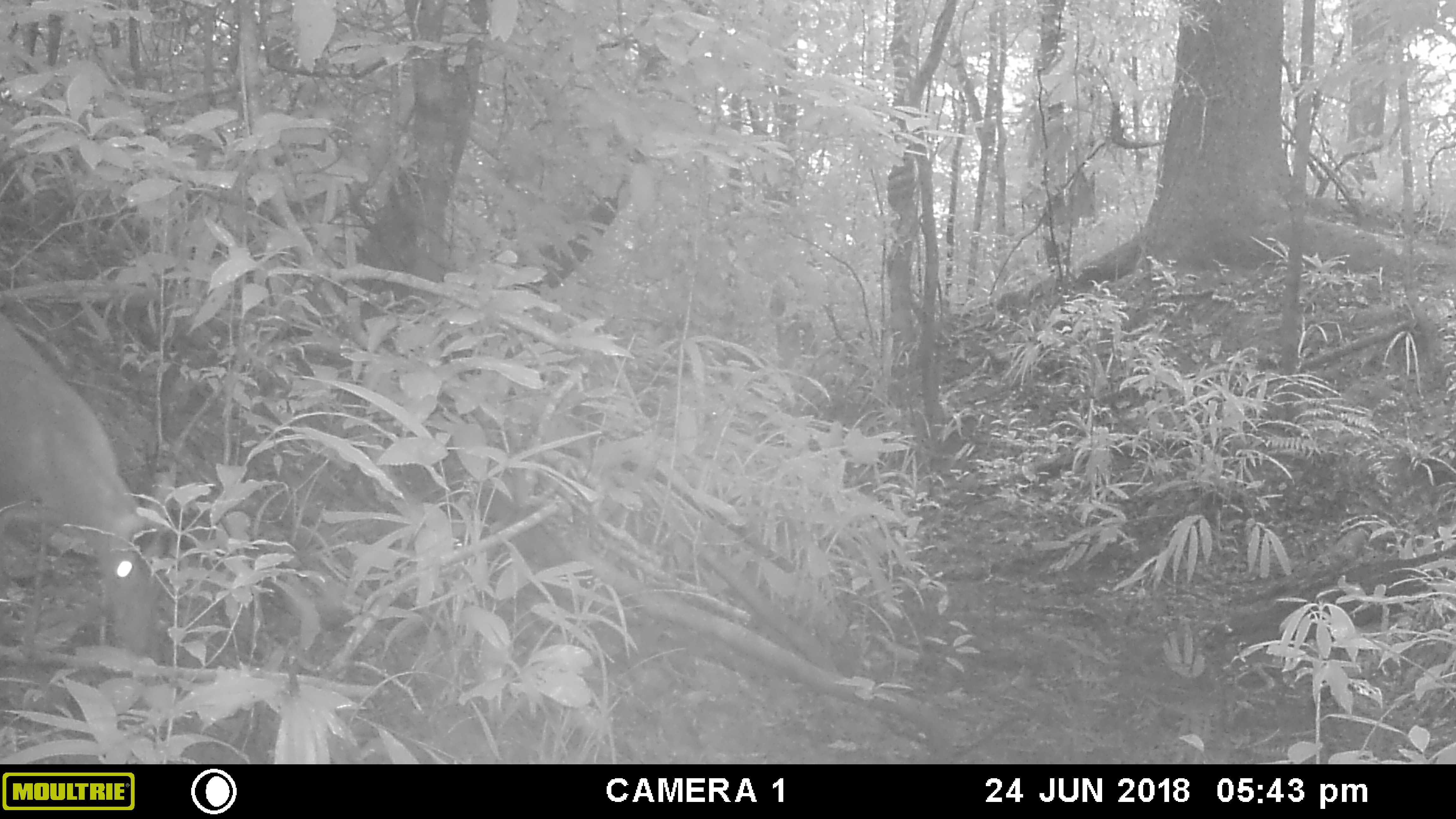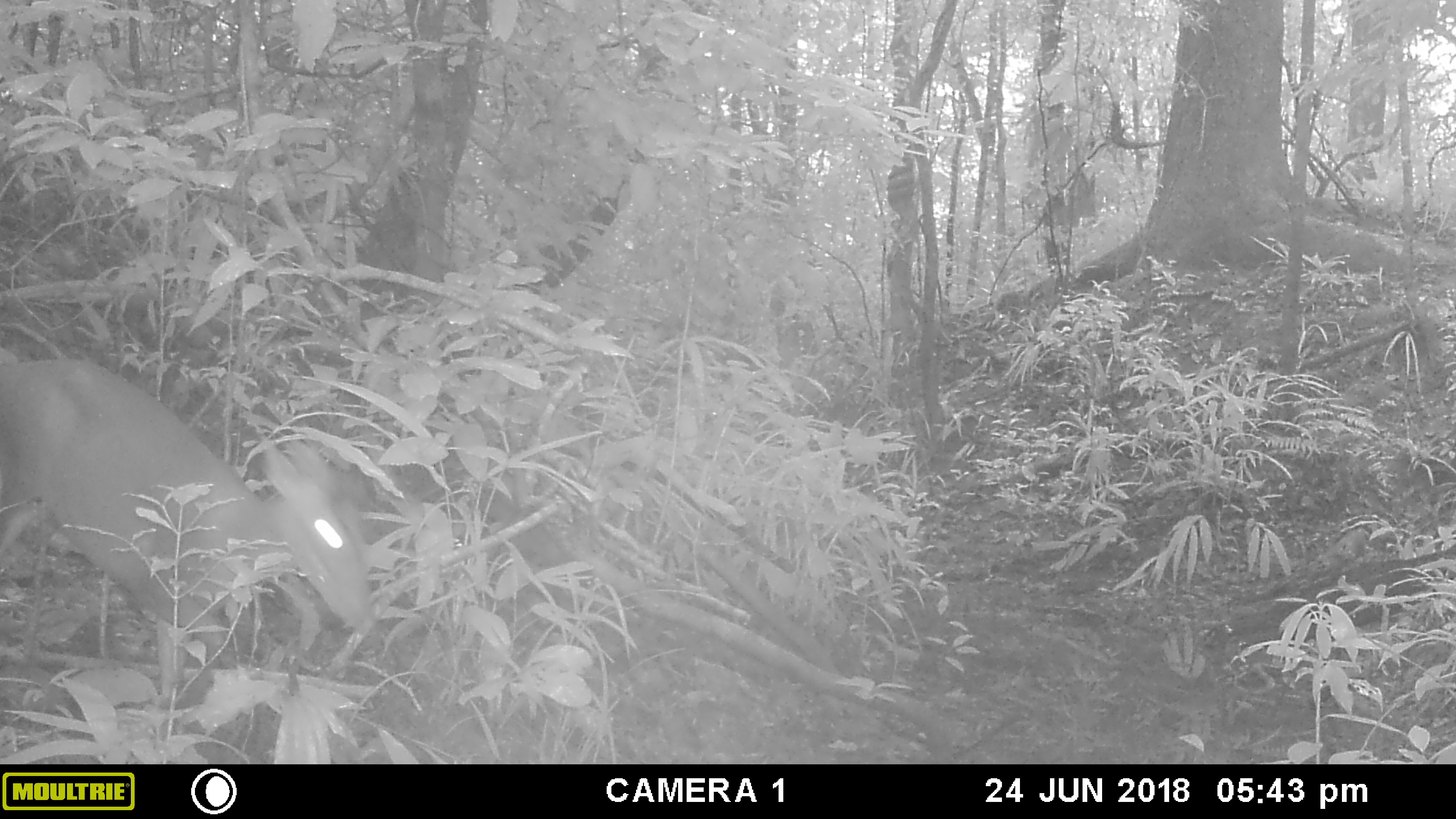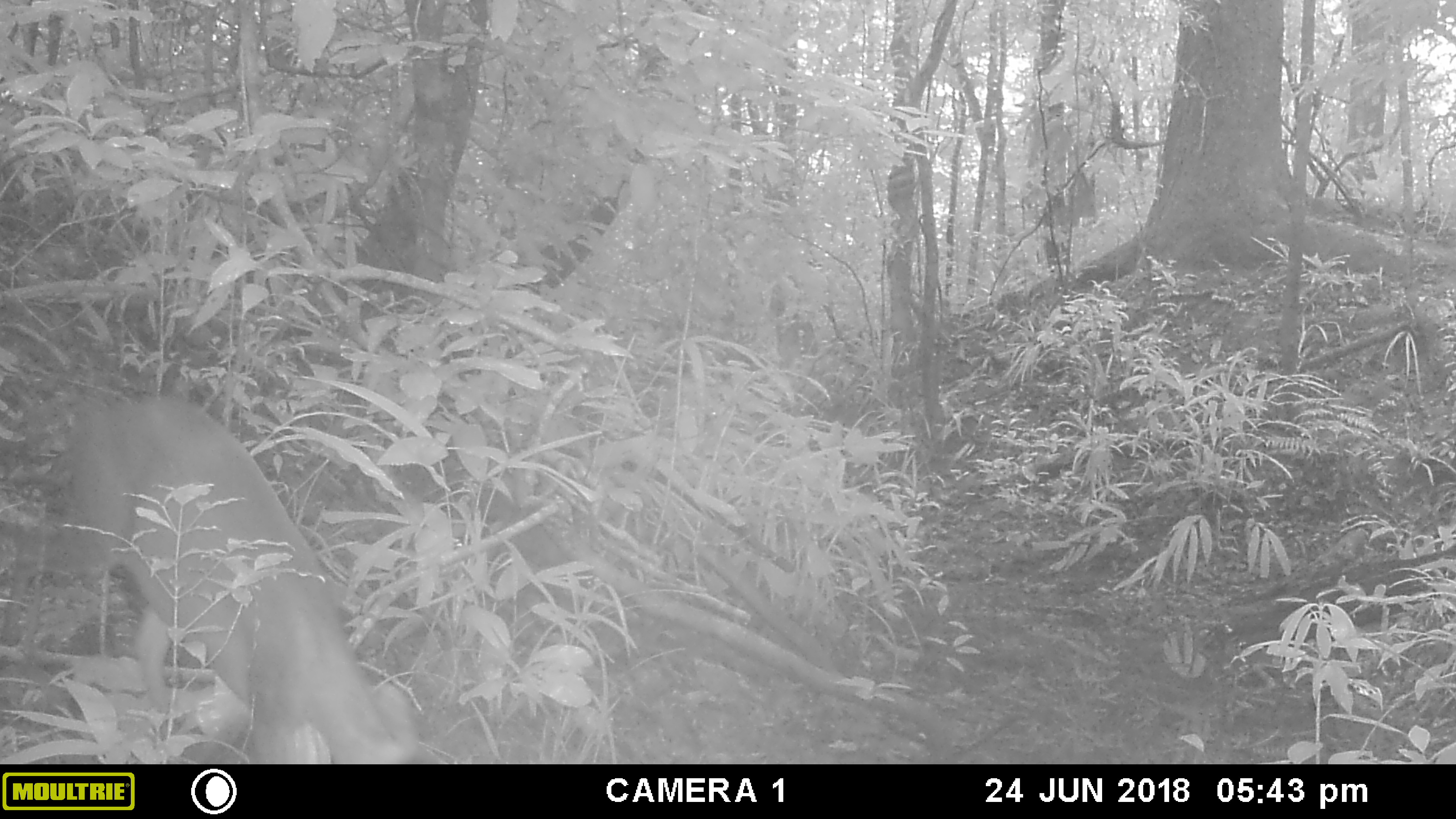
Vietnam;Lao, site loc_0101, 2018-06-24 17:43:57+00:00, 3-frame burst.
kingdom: Animalia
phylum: Chordata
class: Mammalia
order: Artiodactyla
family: Cervidae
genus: Muntiacus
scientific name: Muntiacus rooseveltorum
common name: roosevelt's muntjac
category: roosevelts muntjac group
Roosevelts muntjac group (roosevelt's muntjac) (Muntiacus rooseveltorum). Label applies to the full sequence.